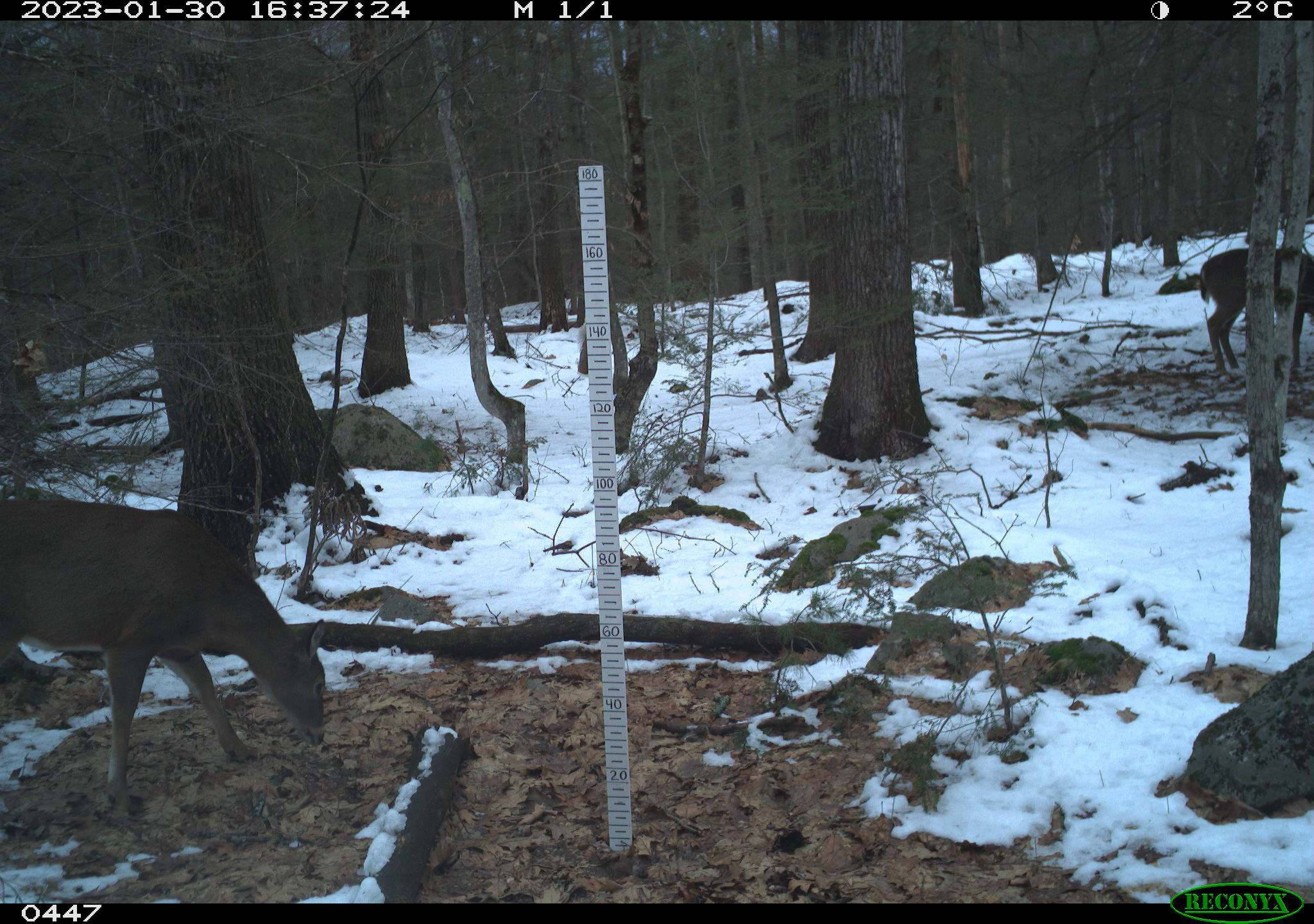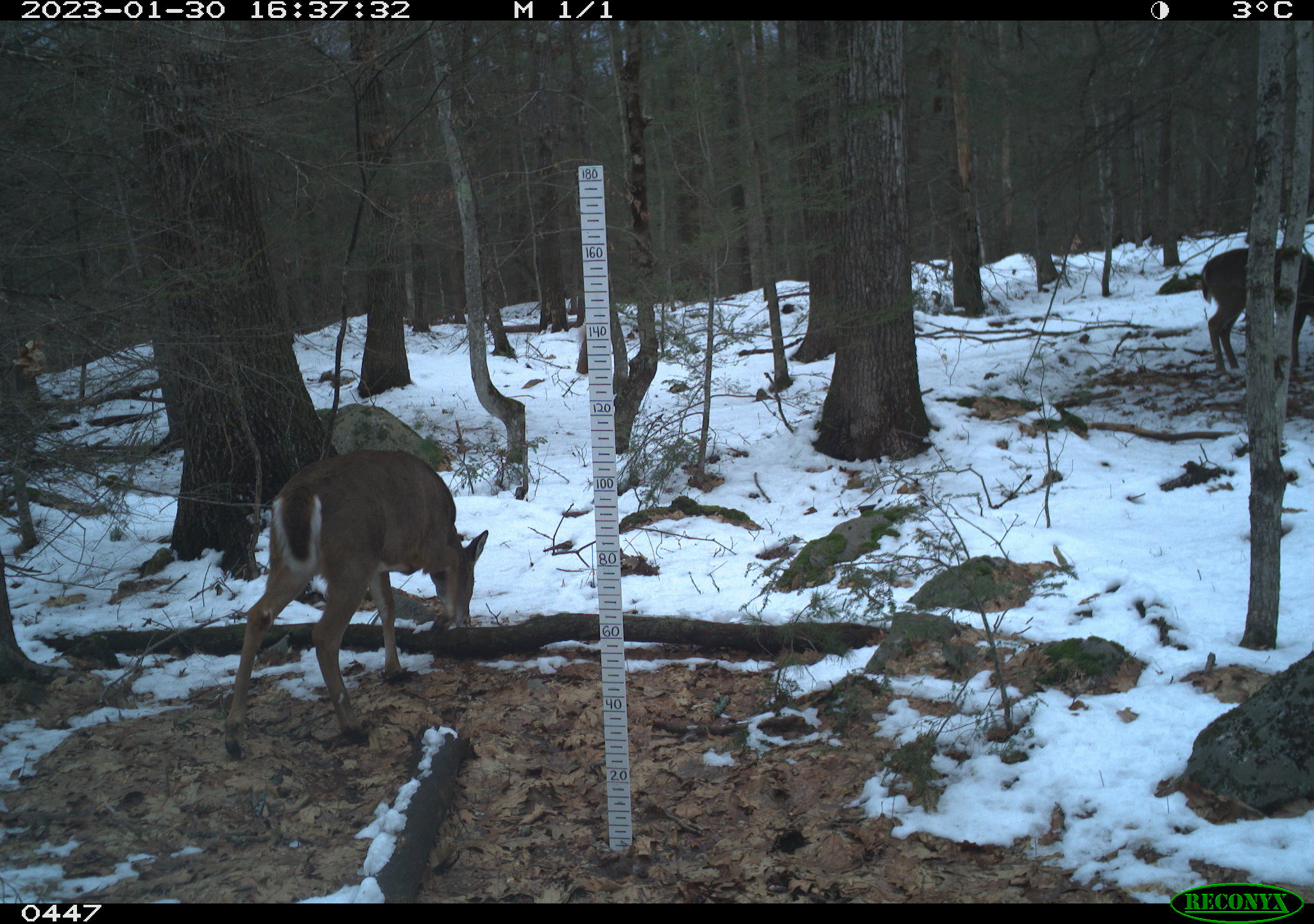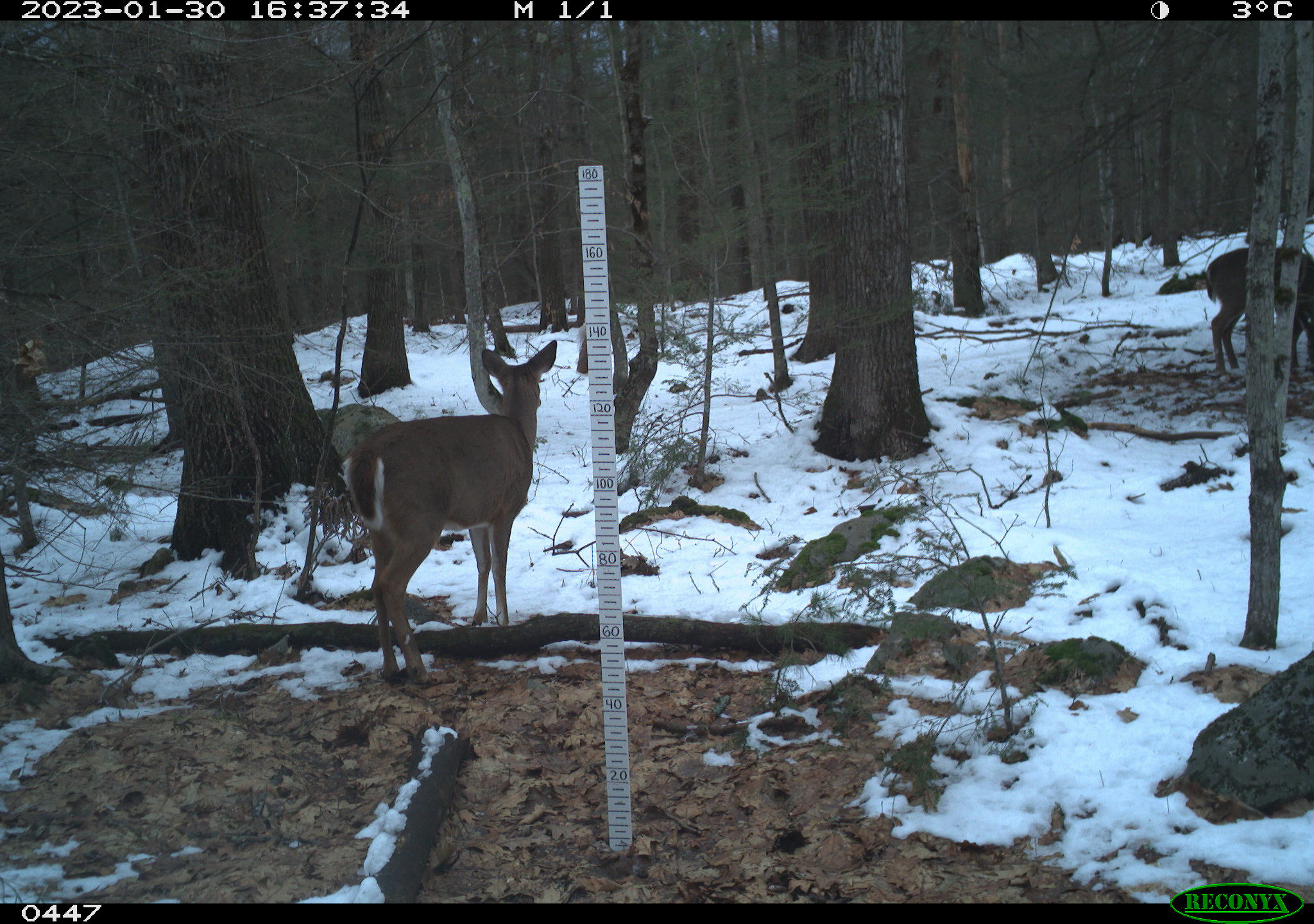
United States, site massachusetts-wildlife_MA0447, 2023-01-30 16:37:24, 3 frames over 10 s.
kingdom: Animalia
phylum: Chordata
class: Mammalia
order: Artiodactyla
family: Cervidae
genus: Odocoileus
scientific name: Odocoileus virginianus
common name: white-tailed deer